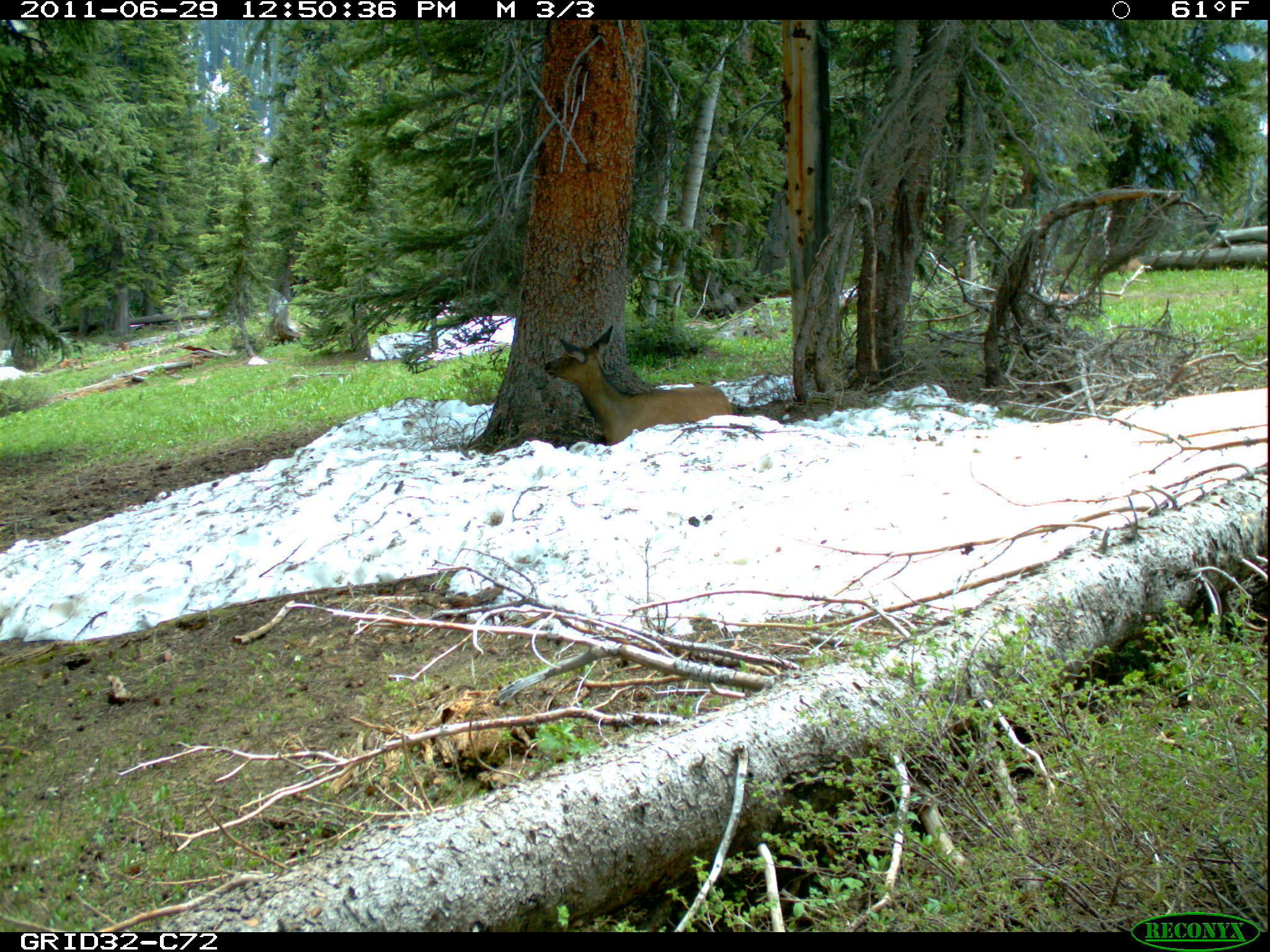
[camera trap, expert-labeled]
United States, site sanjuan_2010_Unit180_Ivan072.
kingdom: Animalia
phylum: Chordata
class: Mammalia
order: Artiodactyla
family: Cervidae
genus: Cervus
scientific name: Cervus elaphus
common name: red deer